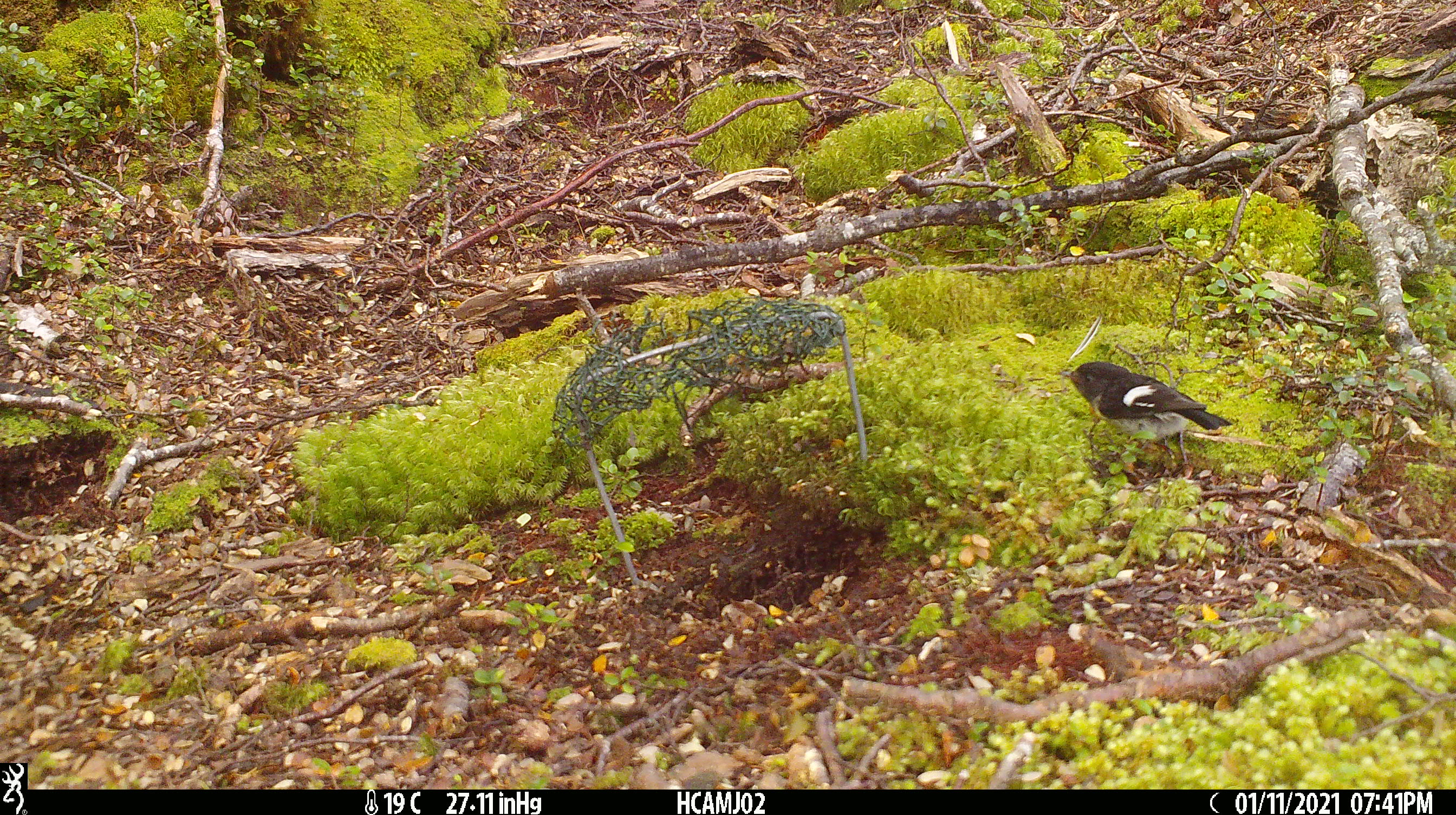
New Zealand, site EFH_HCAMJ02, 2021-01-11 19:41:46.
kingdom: Animalia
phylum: Chordata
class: Aves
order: Passeriformes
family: Petroicidae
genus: Petroica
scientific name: Petroica macrocephala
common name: tomtit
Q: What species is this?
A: Tomtit (Petroica macrocephala).